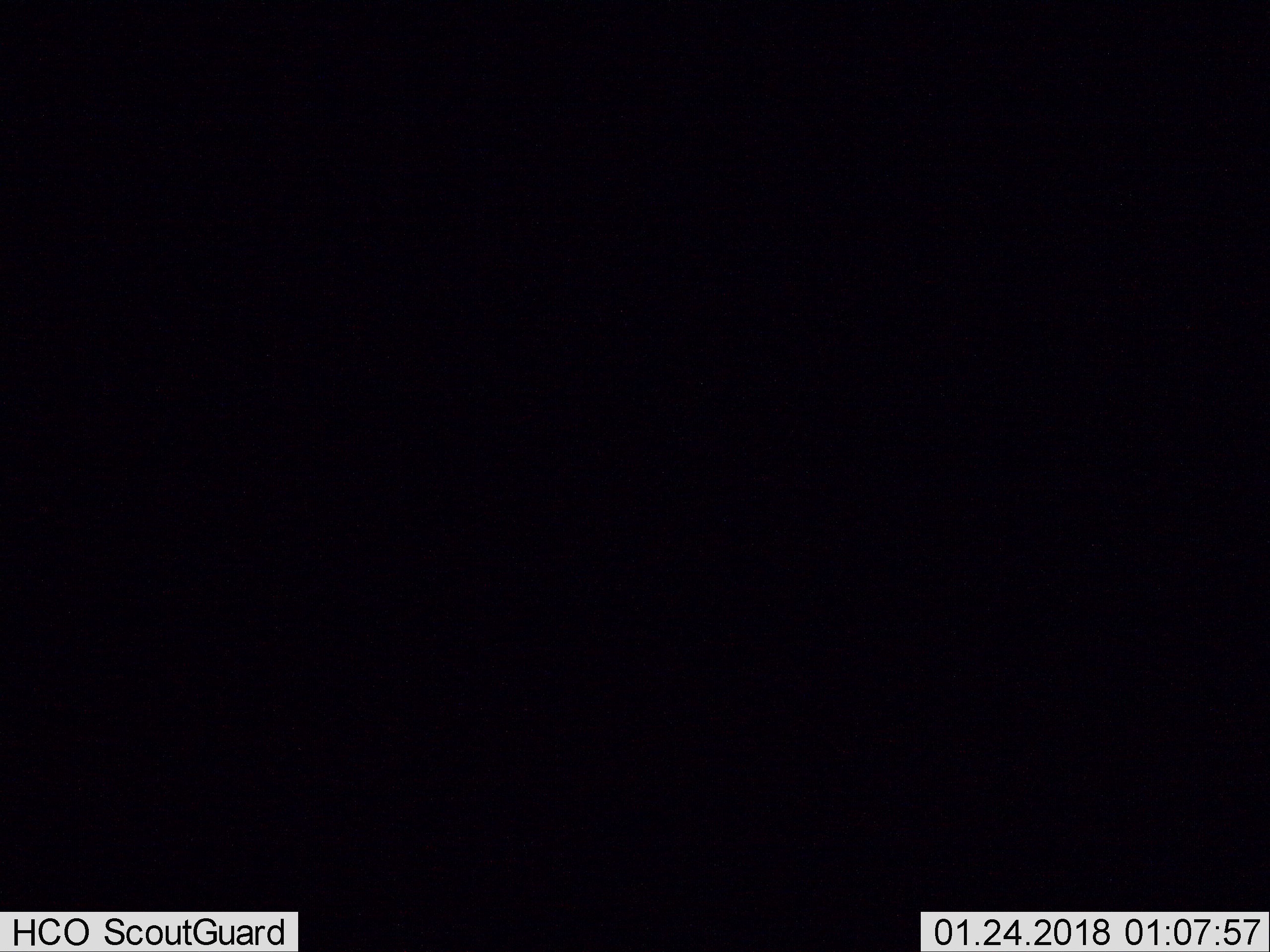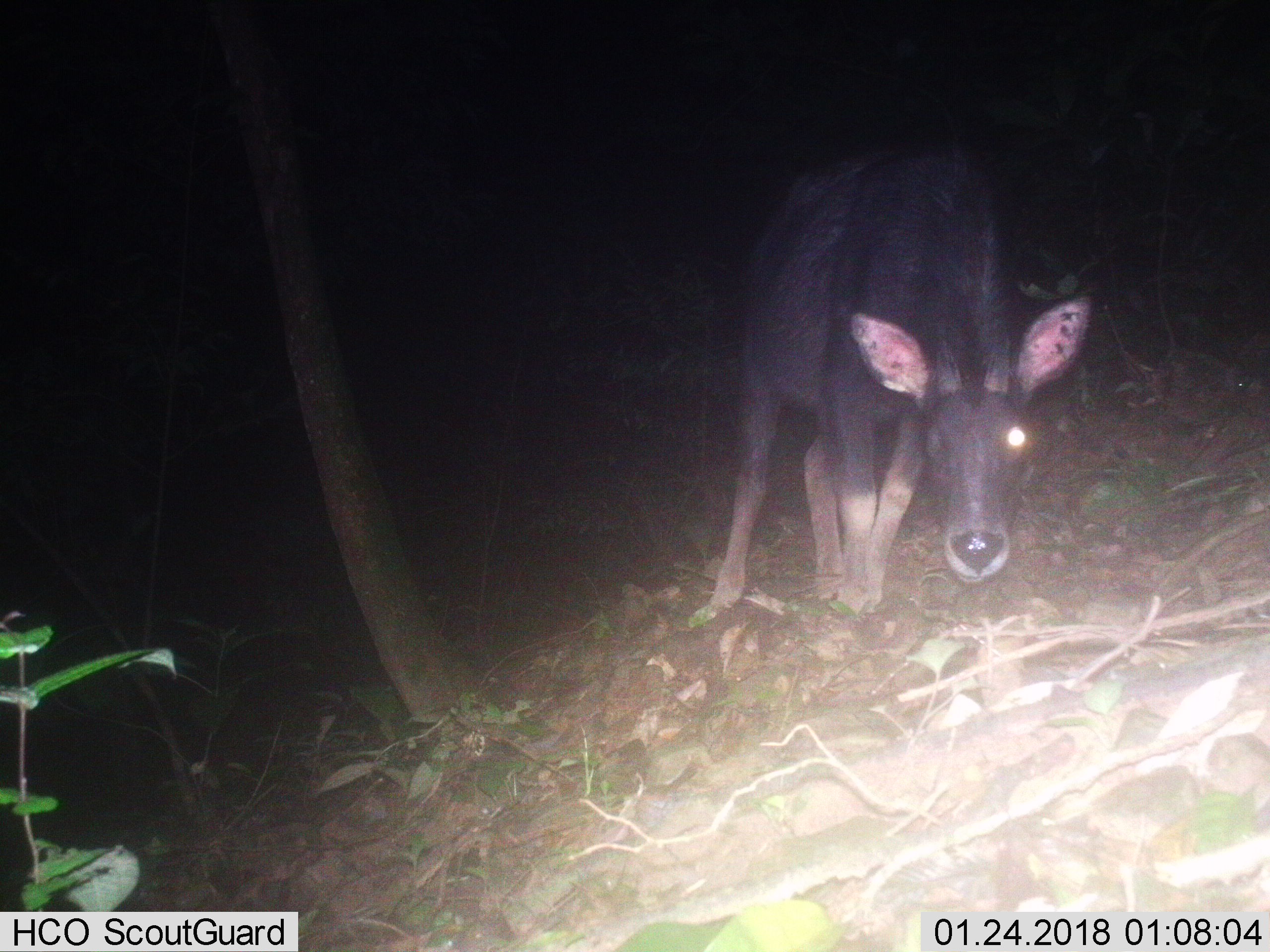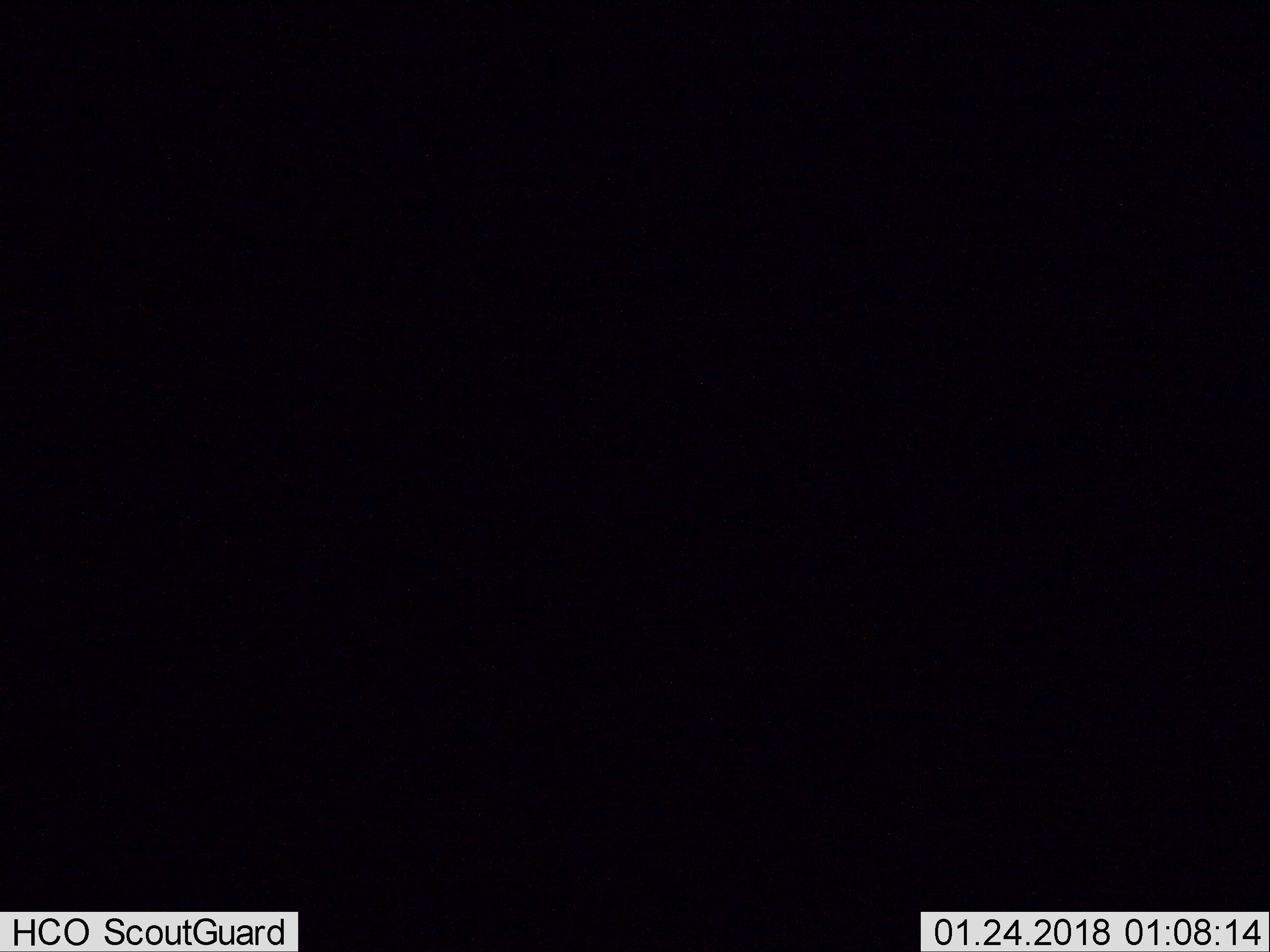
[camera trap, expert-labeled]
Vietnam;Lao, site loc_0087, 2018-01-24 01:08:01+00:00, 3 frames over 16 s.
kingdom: Animalia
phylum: Chordata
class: Mammalia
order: Artiodactyla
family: Bovidae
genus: Capricornis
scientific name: Capricornis sumatraensis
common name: chinese serow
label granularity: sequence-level